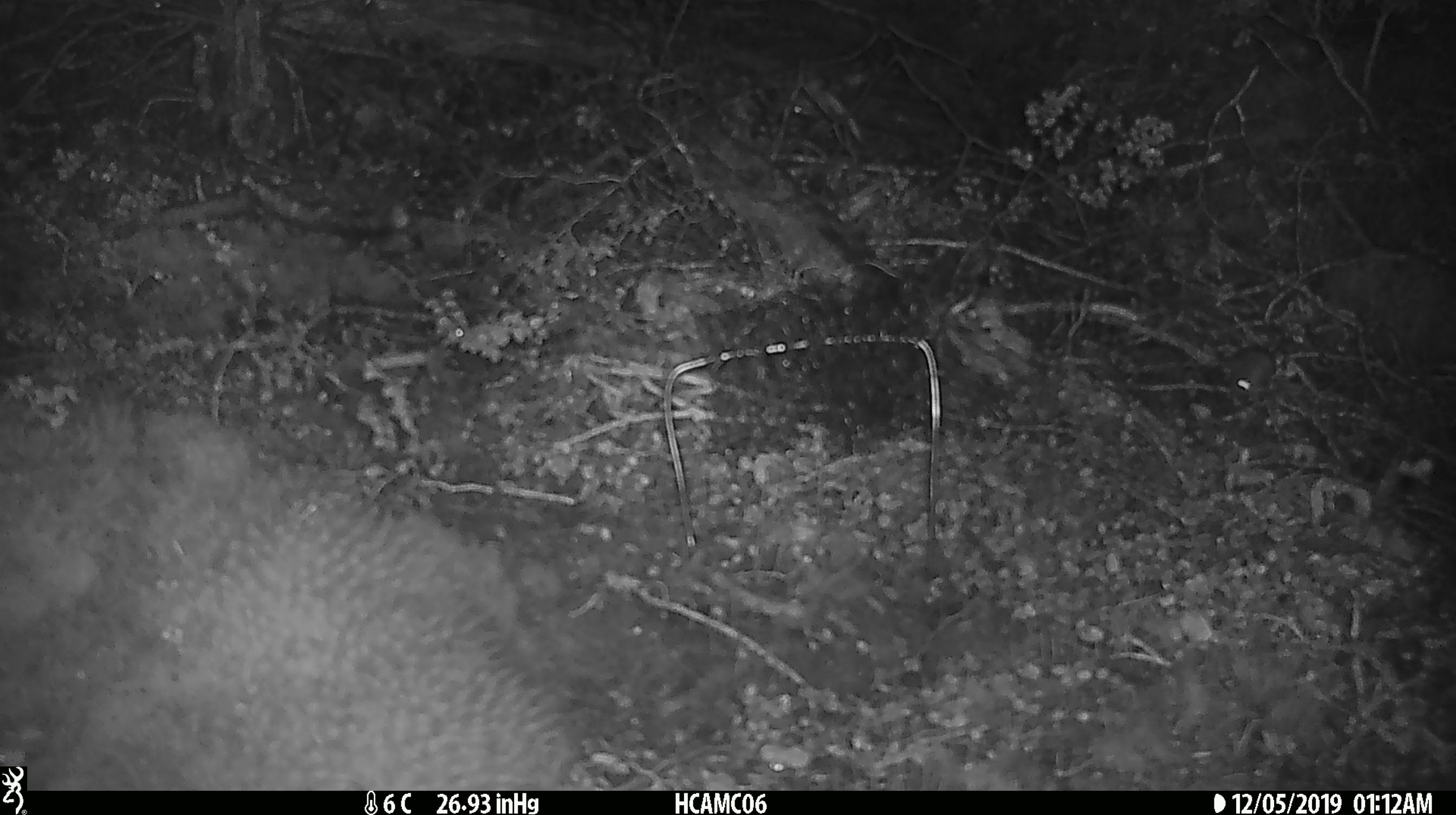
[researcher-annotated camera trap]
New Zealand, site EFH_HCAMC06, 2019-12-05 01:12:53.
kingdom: Animalia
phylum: Chordata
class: Mammalia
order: Rodentia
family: Muridae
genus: Mus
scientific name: Mus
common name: mouse